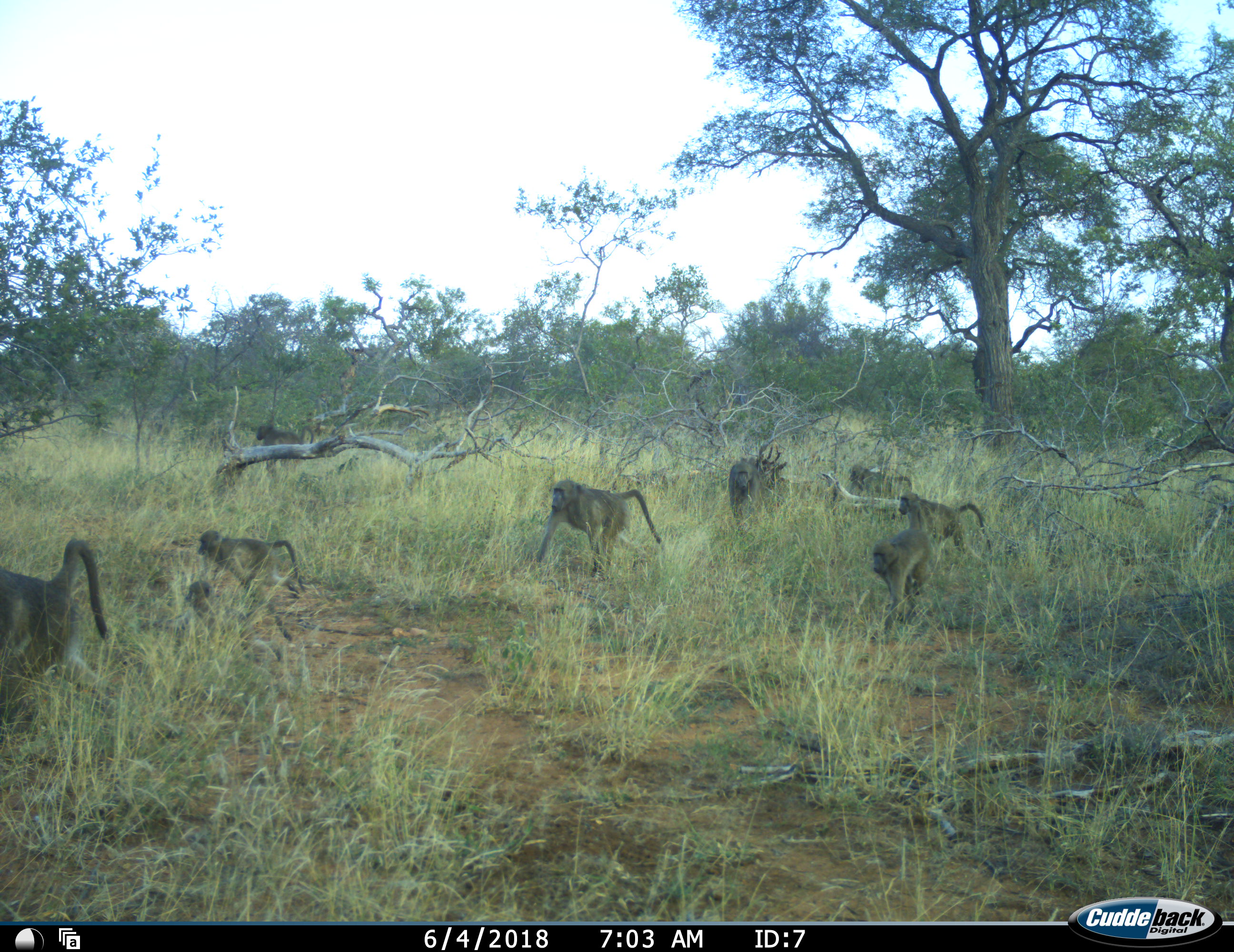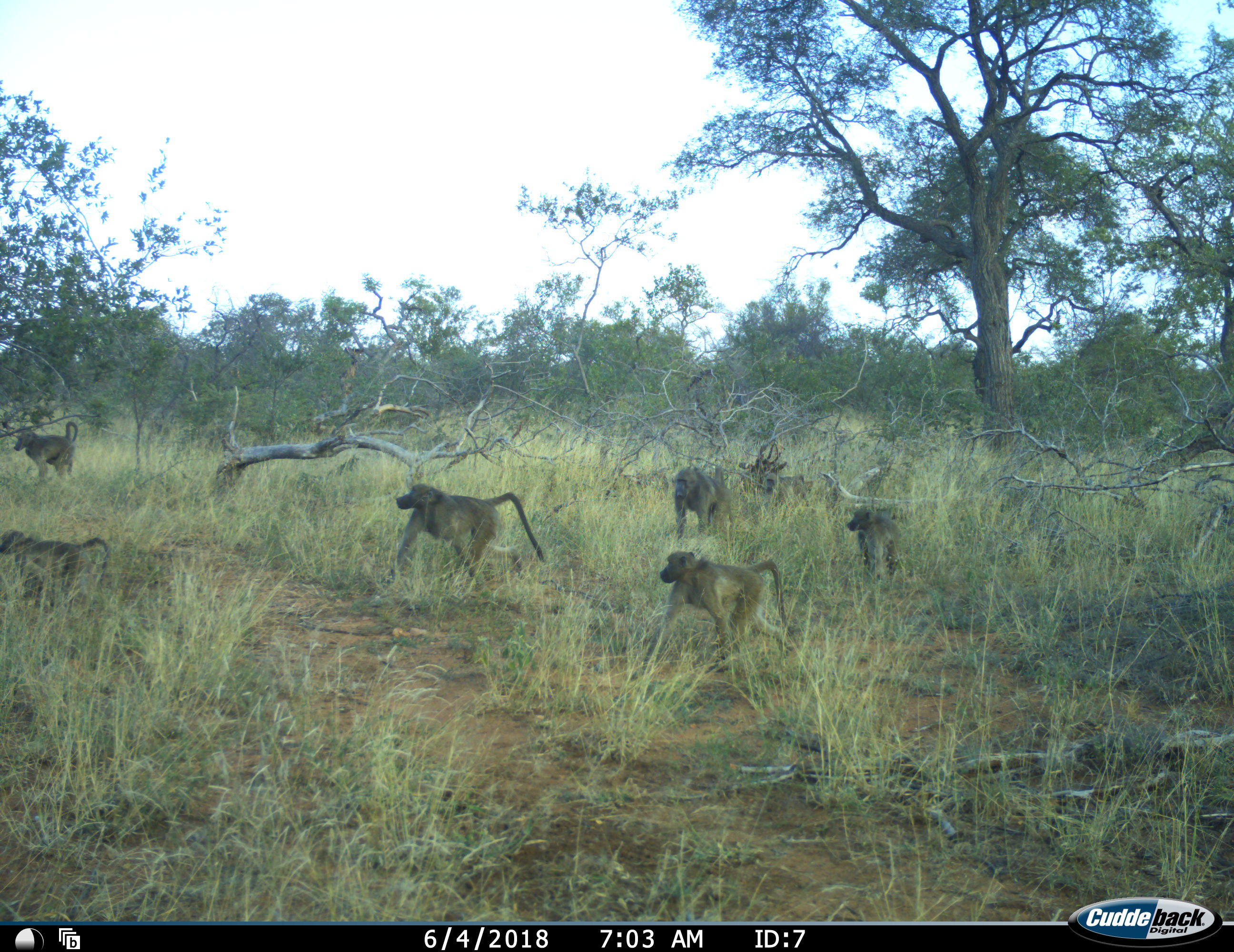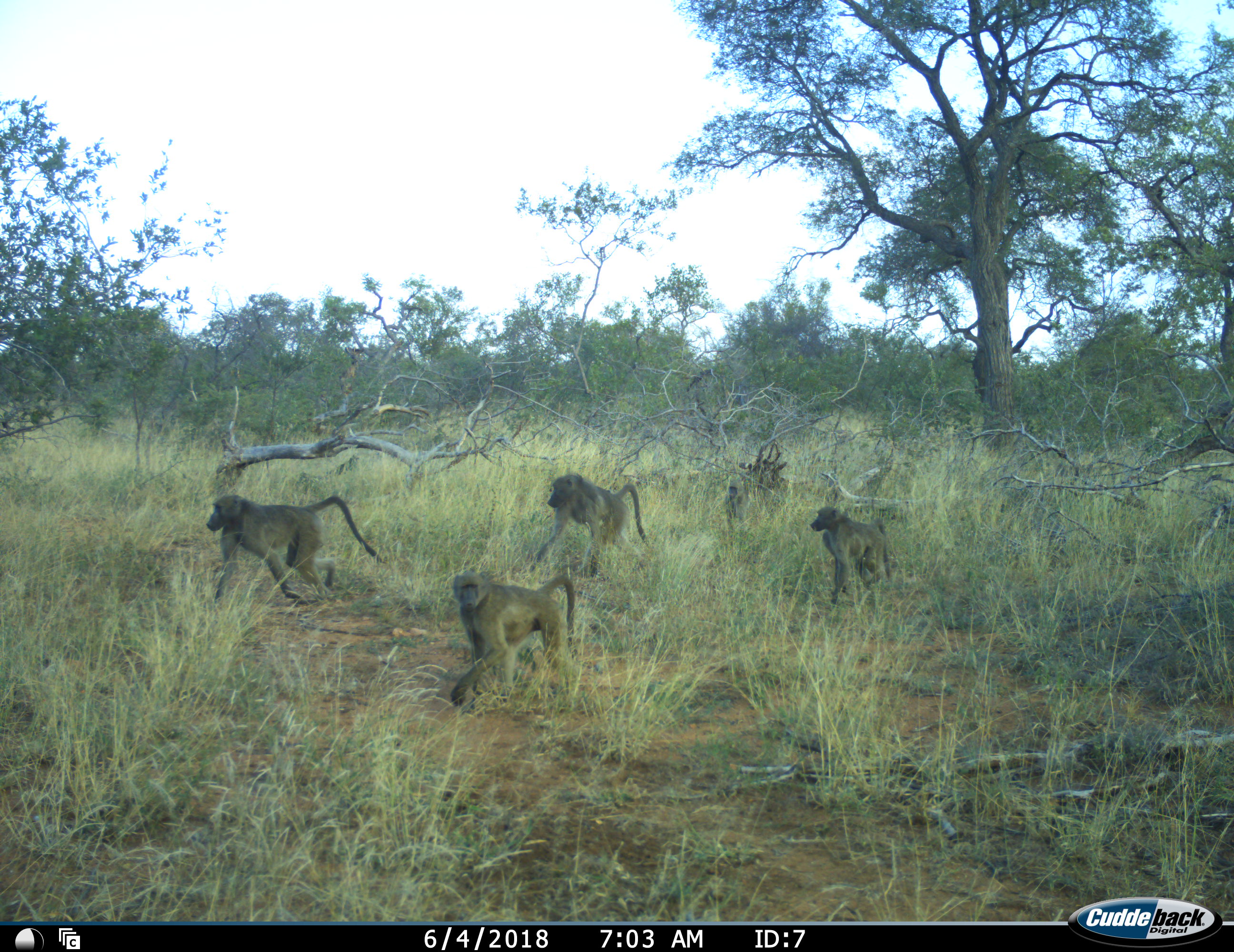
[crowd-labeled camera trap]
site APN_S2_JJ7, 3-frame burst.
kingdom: Animalia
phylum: Chordata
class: Mammalia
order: Primates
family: Cercopithecidae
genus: Papio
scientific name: Papio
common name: baboon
Baboon (Papio), count 9. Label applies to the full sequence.